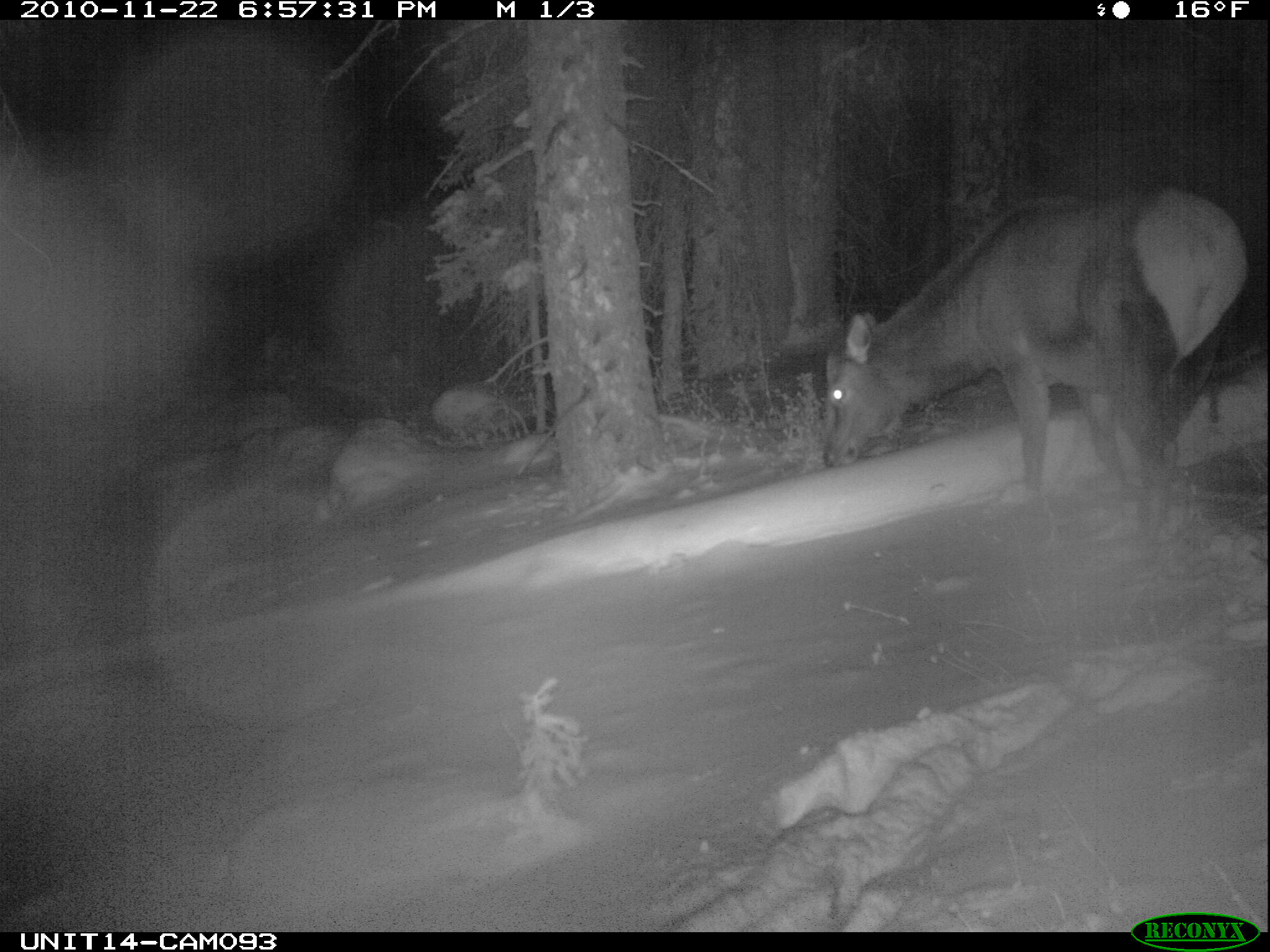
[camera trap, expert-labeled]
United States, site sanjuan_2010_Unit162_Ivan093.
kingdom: Animalia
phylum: Chordata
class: Mammalia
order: Artiodactyla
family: Cervidae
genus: Cervus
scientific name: Cervus elaphus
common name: red deer